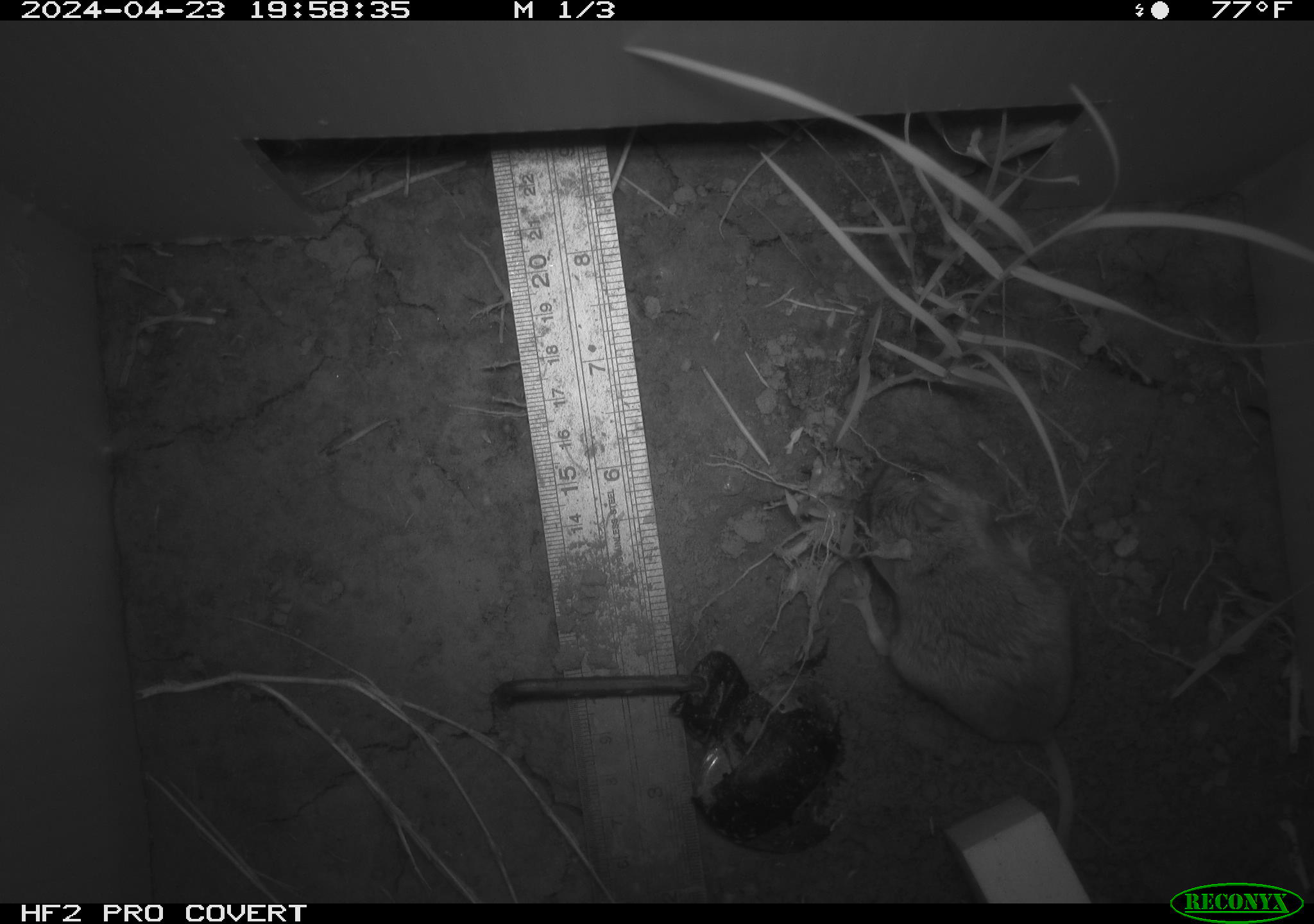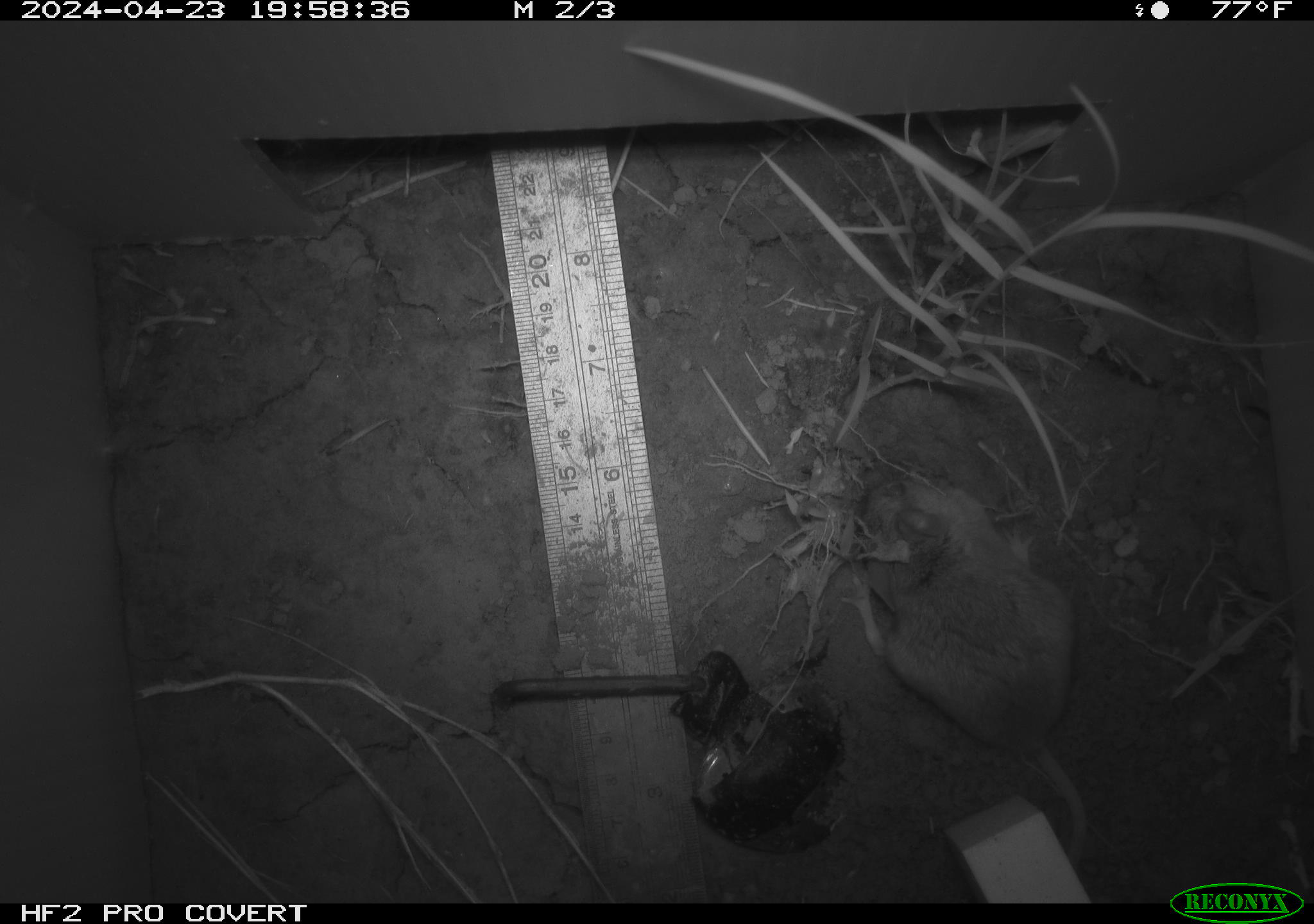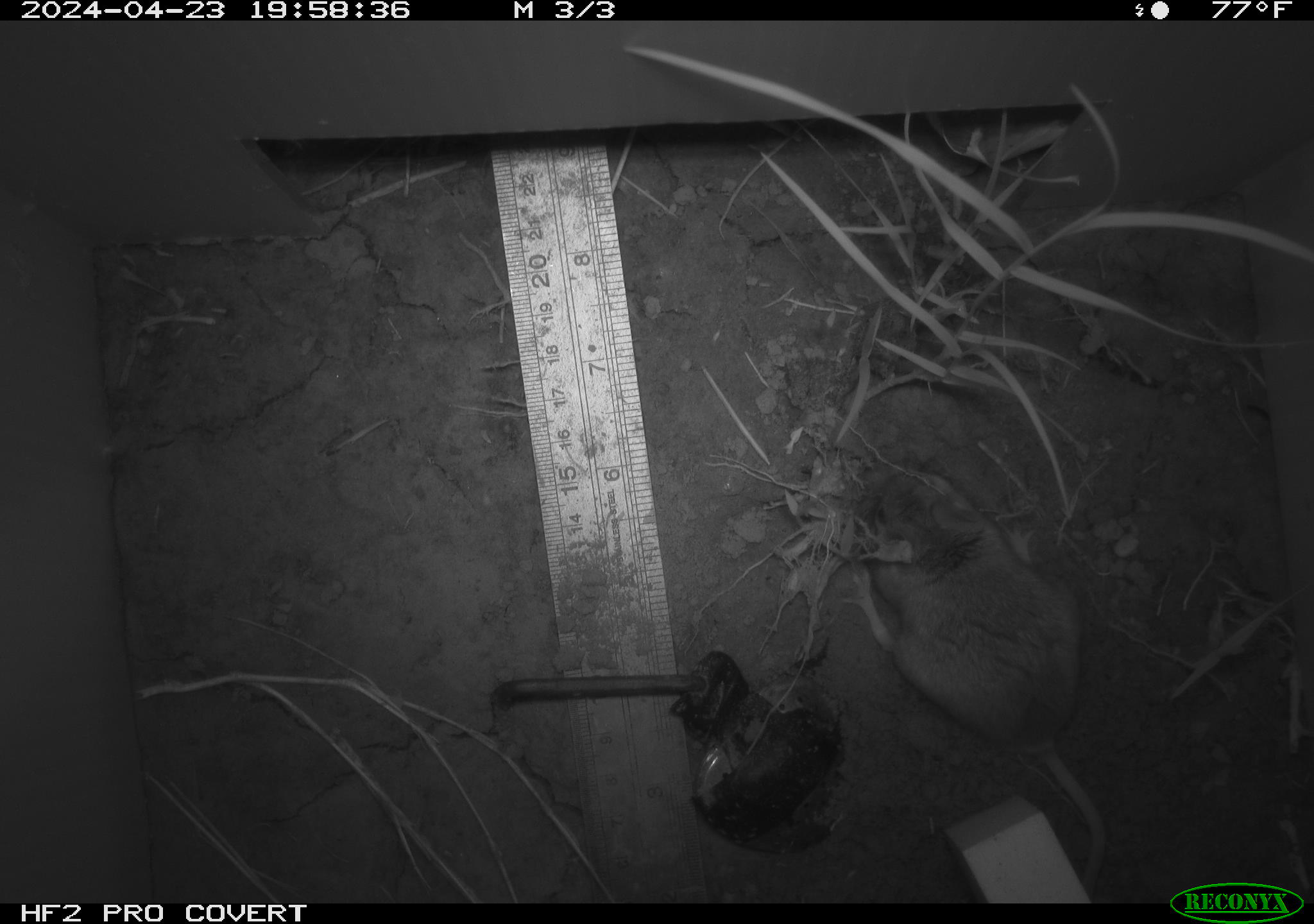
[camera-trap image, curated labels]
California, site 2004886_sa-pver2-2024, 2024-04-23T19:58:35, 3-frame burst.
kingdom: Animalia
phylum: Chordata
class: Mammalia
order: Rodentia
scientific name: Rodentia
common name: mouse species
Mouse species (Rodentia).